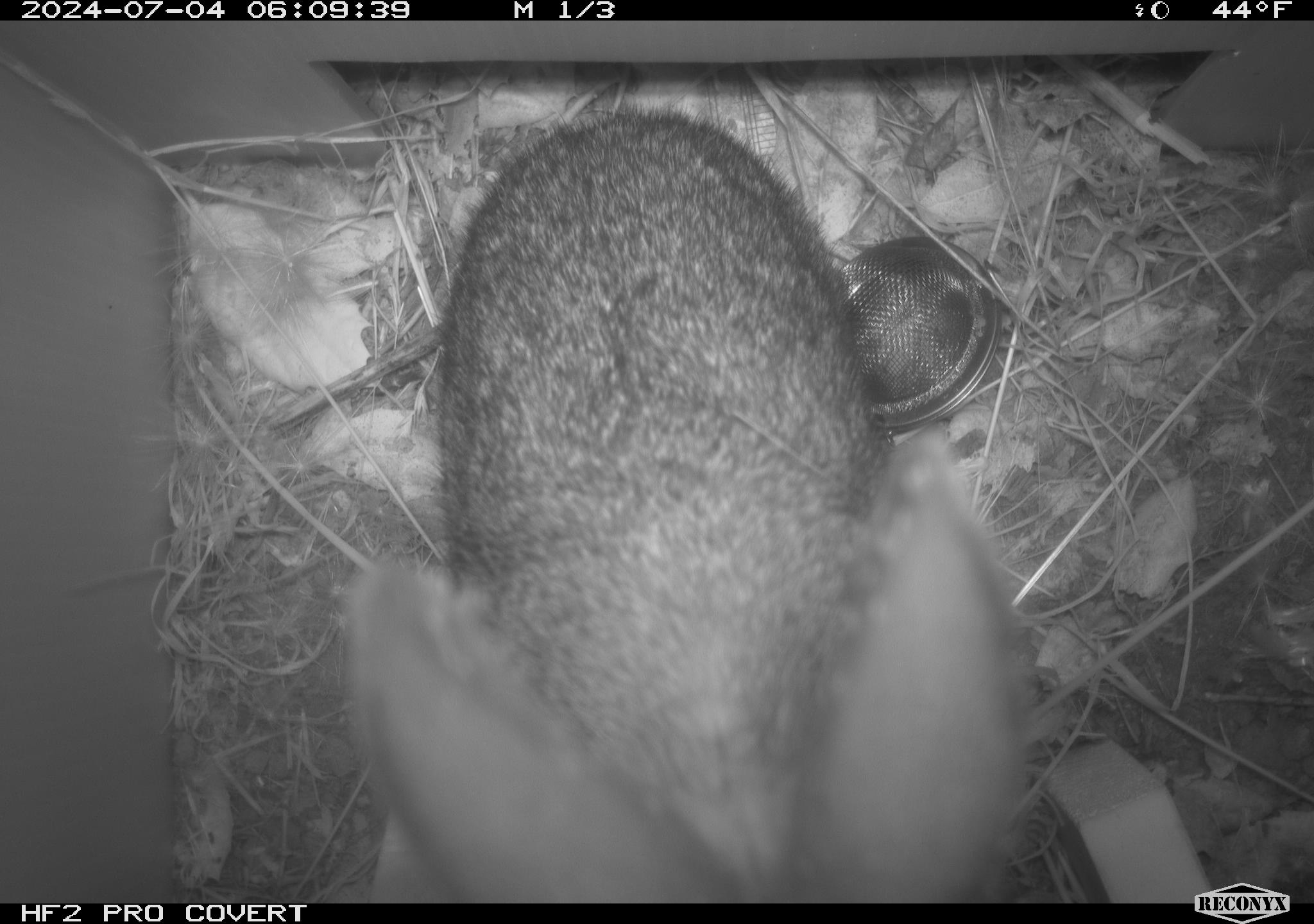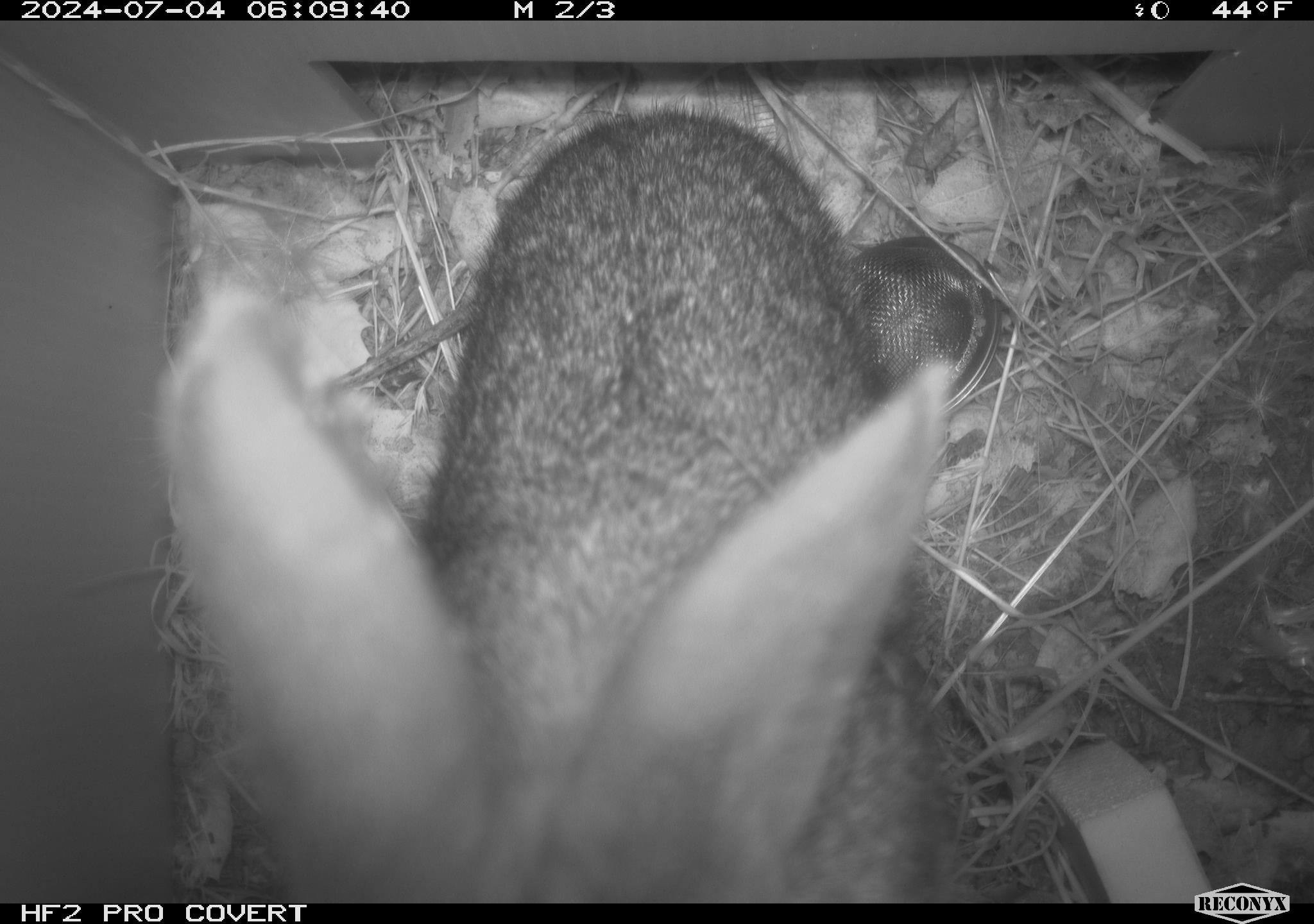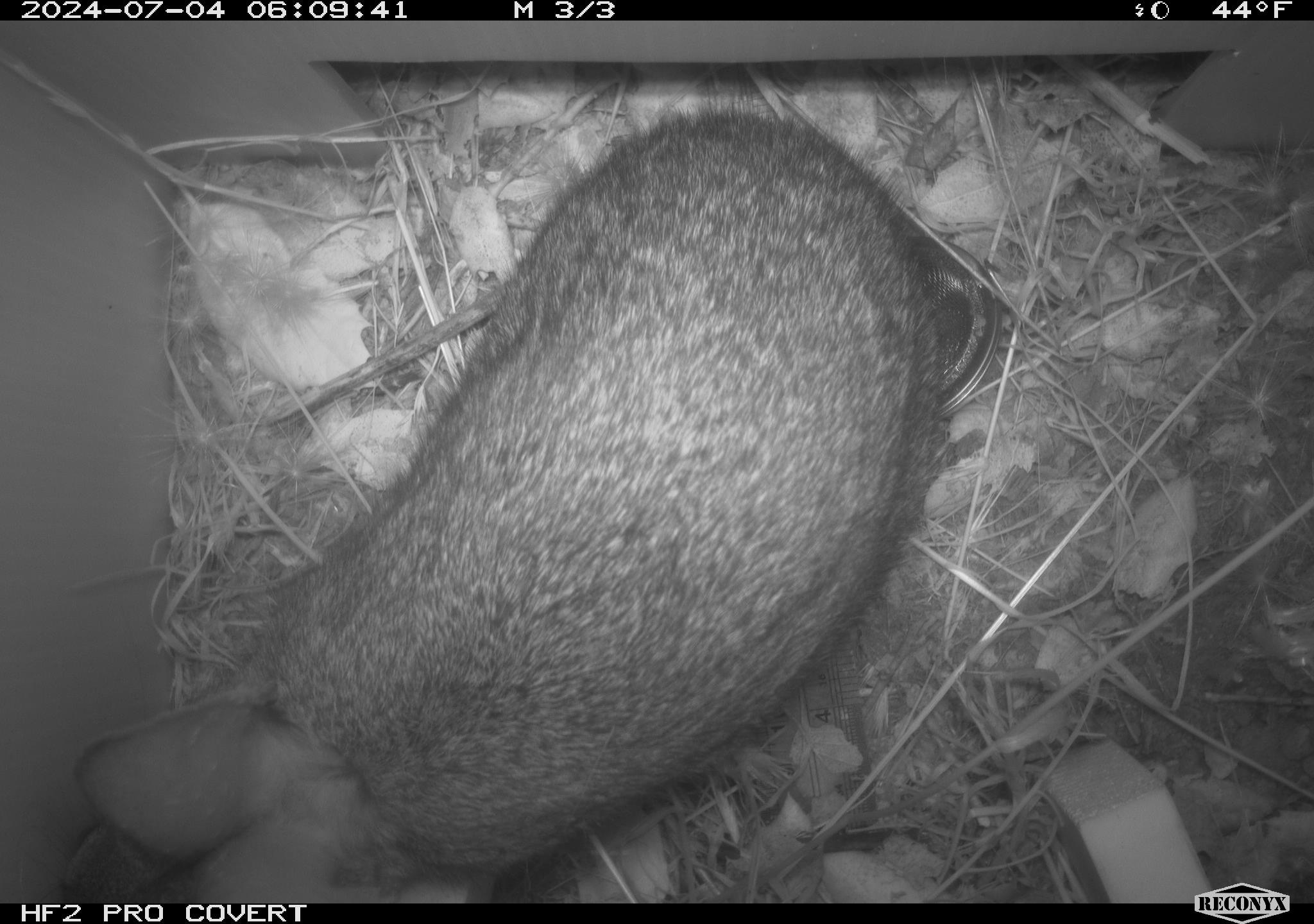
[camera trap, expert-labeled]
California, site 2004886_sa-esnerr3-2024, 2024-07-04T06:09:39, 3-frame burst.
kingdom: Animalia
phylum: Chordata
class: Mammalia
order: Lagomorpha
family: Leporidae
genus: Sylvilagus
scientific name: Sylvilagus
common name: cottontail rabbits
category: sylvilagus species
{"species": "sylvilagus species (cottontail rabbits) (Sylvilagus)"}